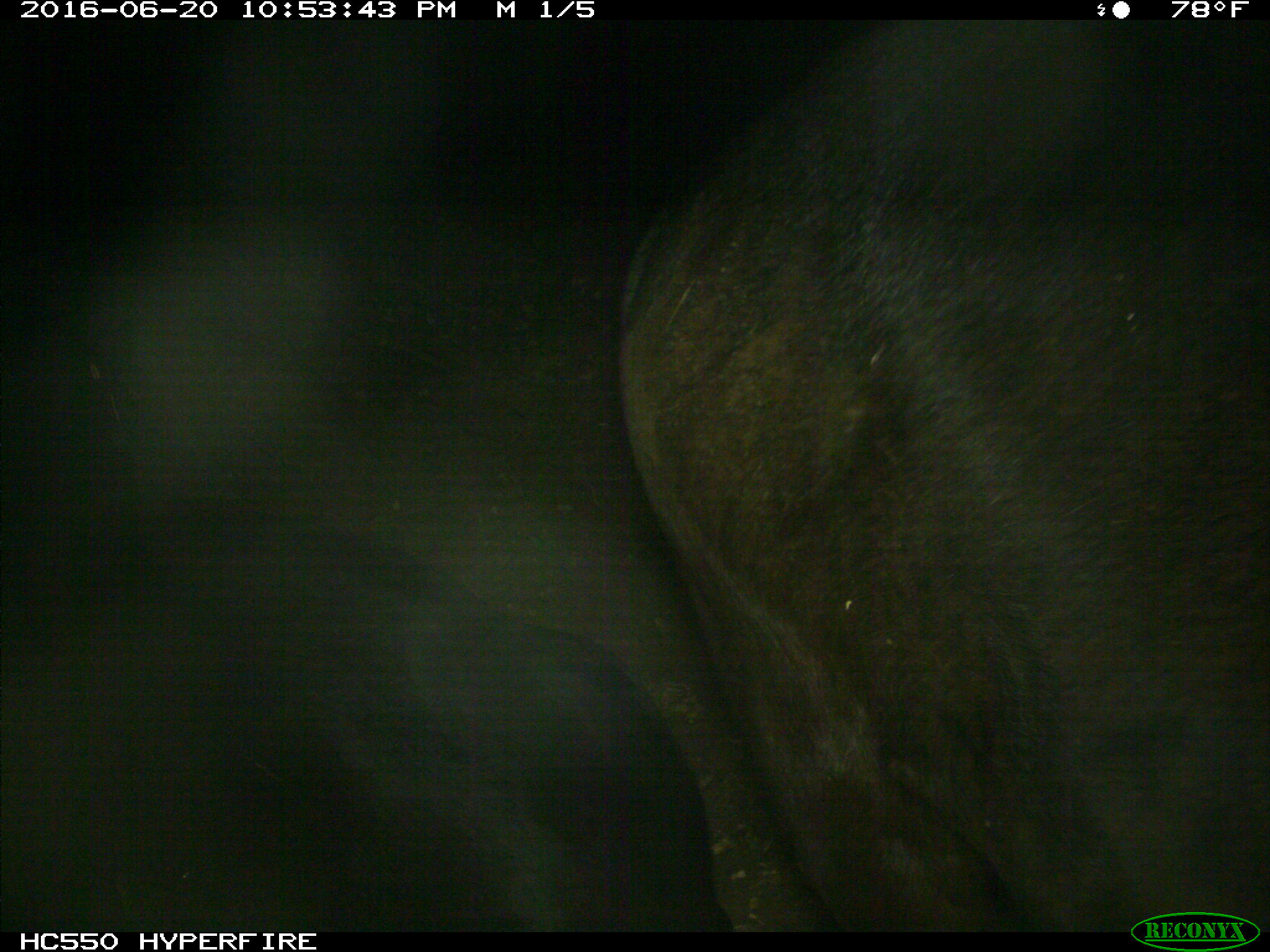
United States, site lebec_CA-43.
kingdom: Animalia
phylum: Chordata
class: Mammalia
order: Artiodactyla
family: Bovidae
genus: Bos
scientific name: Bos taurus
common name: domestic cow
Bos taurus (domestic cow).